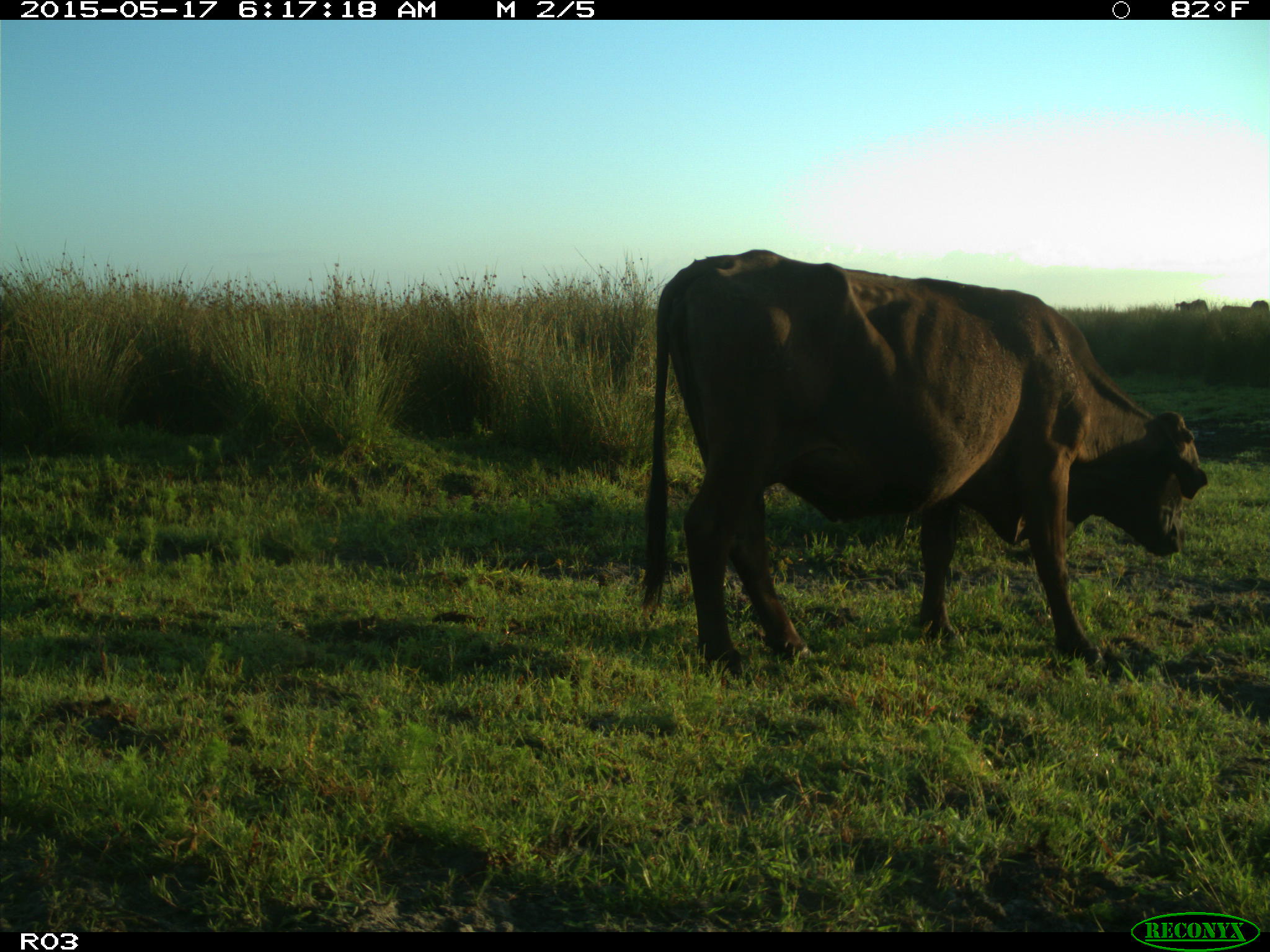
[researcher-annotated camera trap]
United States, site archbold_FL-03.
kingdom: Animalia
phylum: Chordata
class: Mammalia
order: Artiodactyla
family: Bovidae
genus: Bos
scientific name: Bos taurus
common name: domestic cow